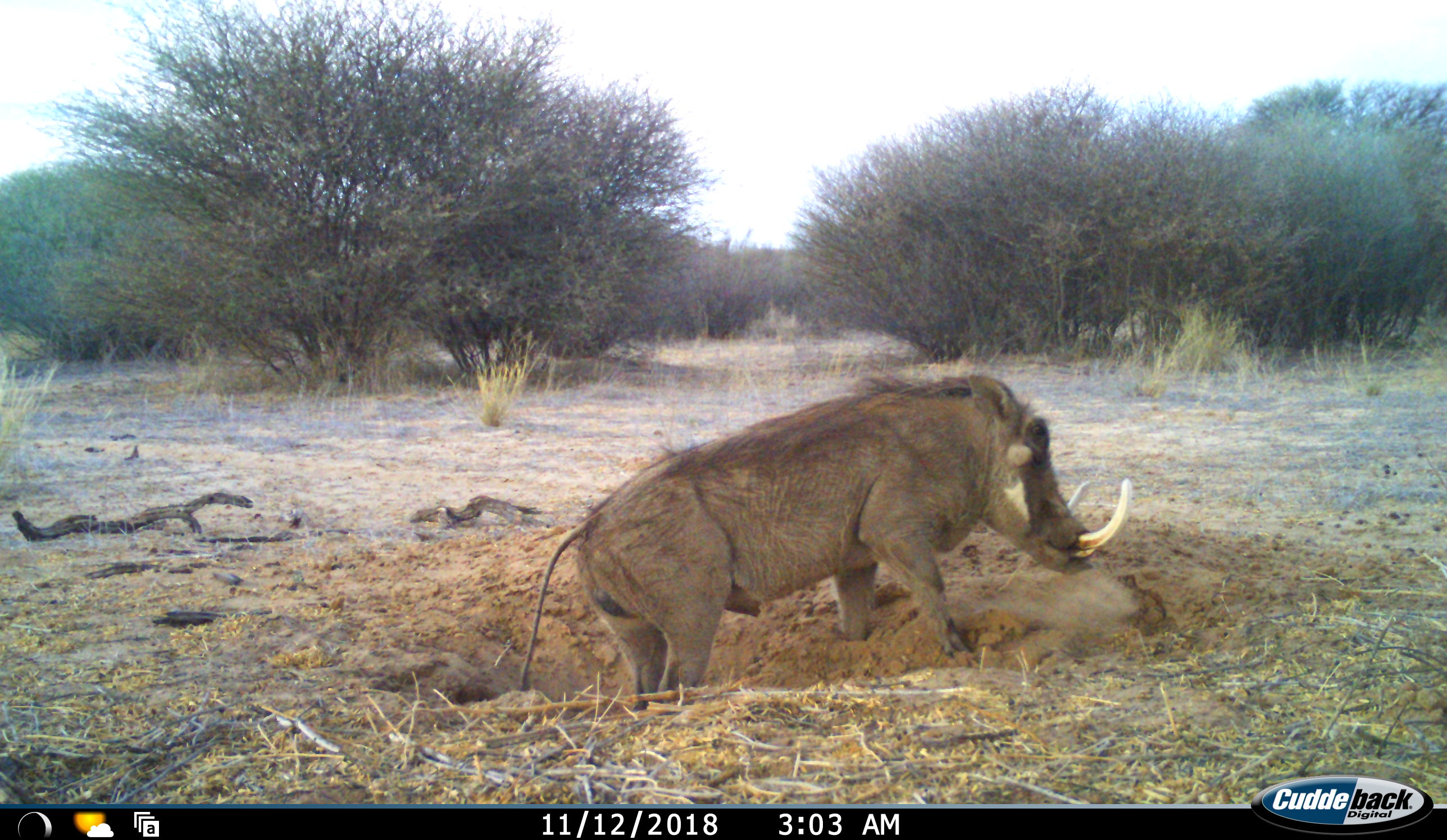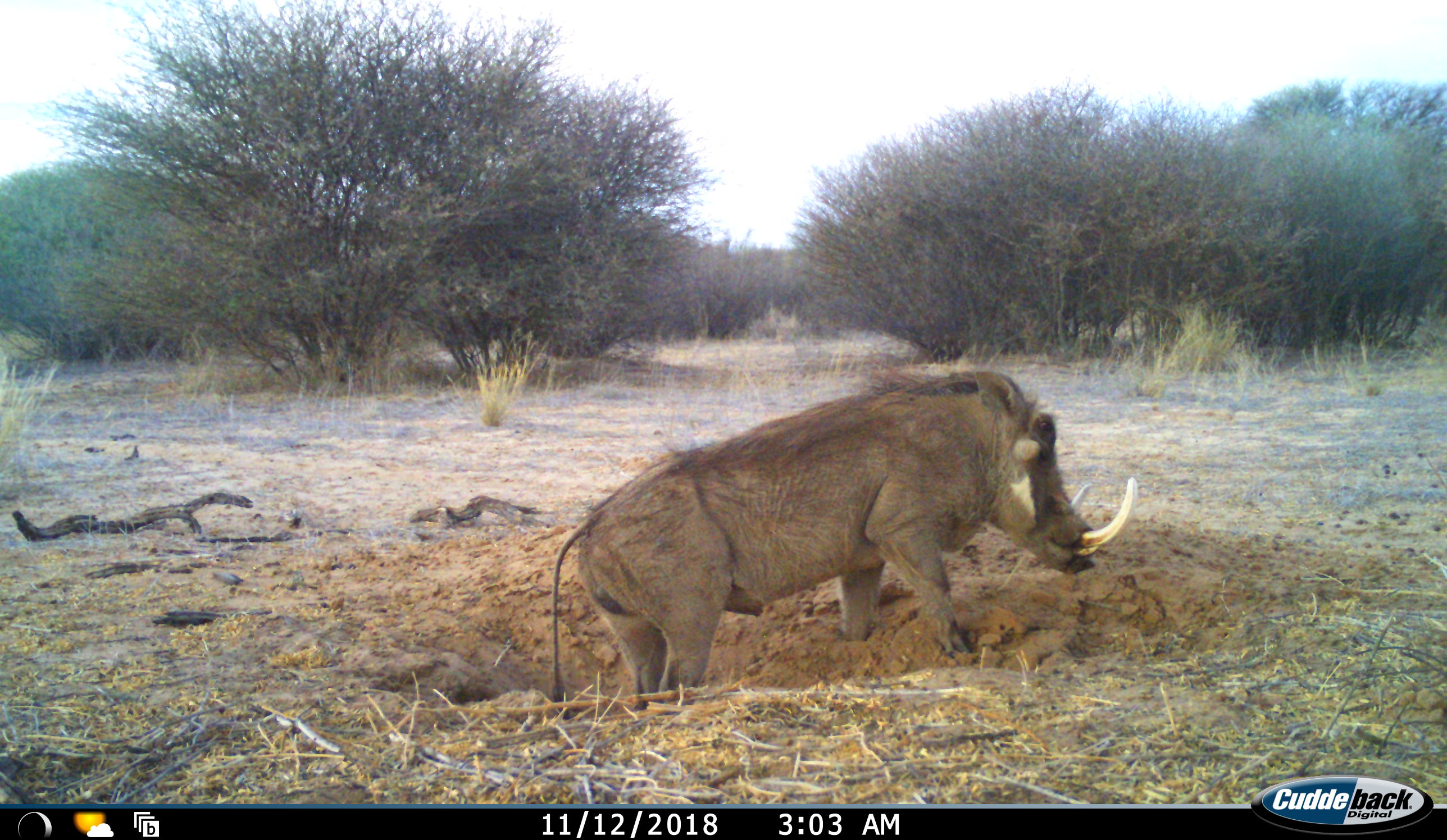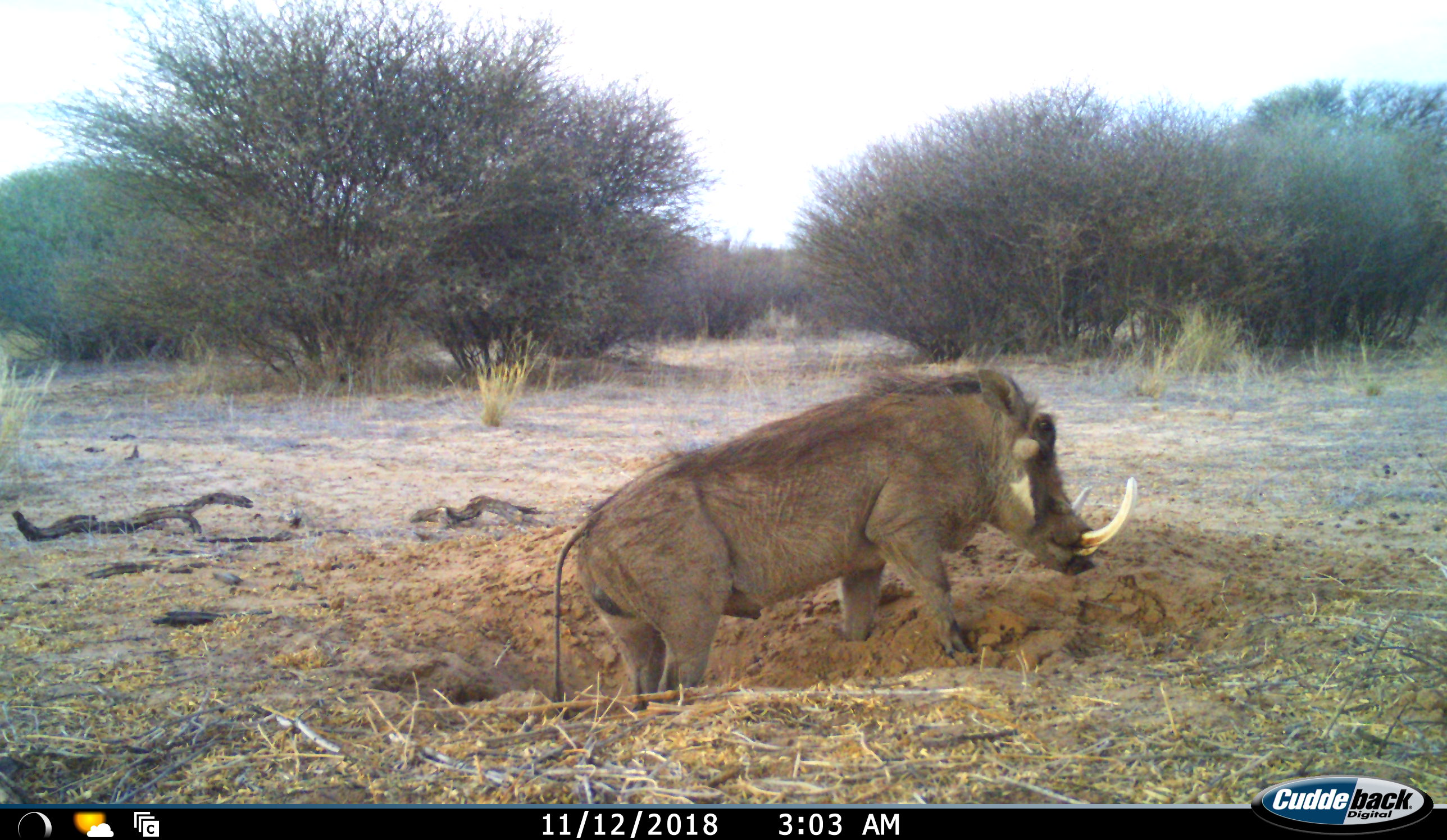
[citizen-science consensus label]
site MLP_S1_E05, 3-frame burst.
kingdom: Animalia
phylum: Chordata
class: Mammalia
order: Artiodactyla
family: Suidae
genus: Phacochoerus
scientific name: Phacochoerus africanus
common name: warthog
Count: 1.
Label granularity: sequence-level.